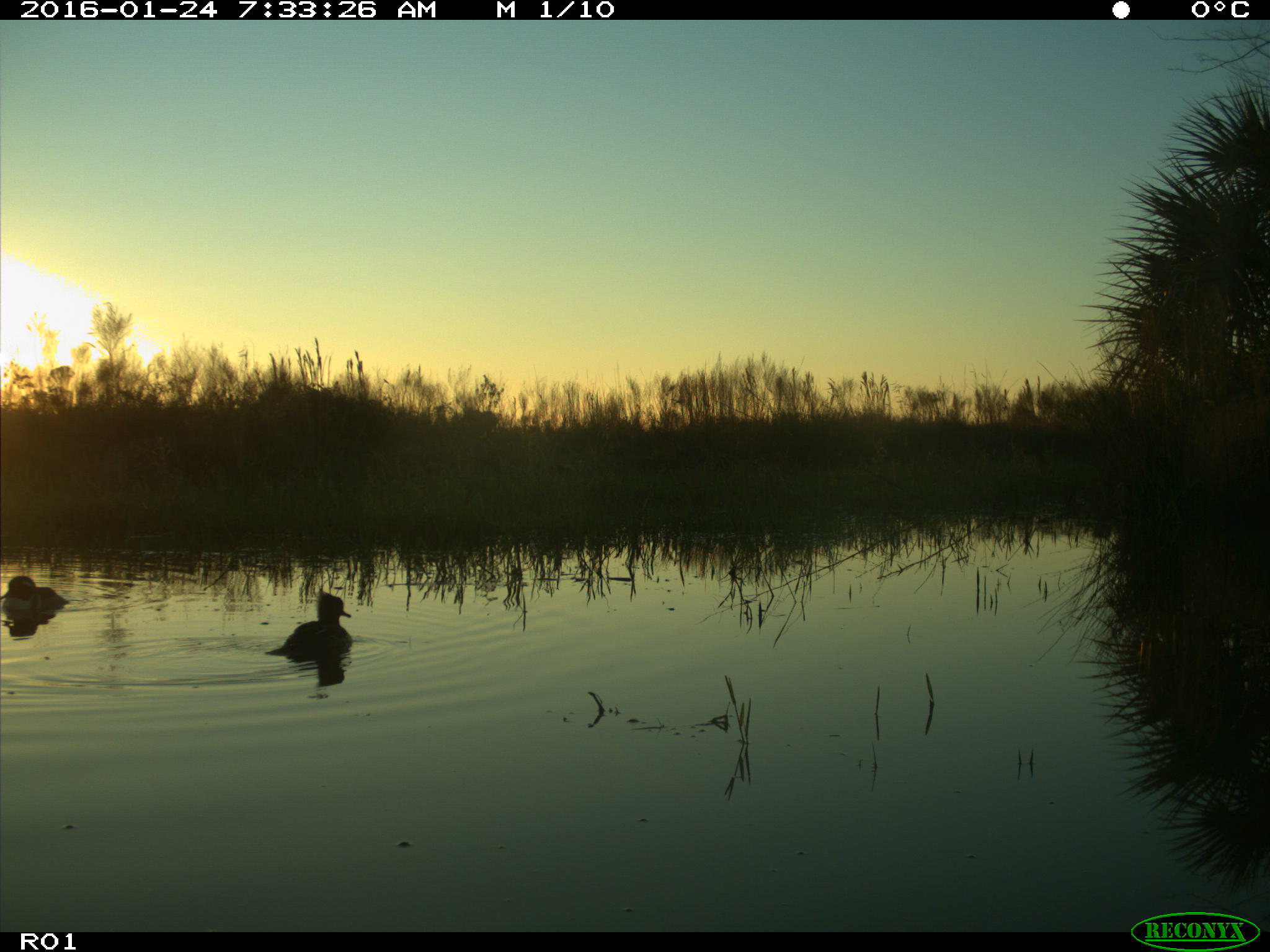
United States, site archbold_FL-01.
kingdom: Animalia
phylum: Chordata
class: Aves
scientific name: Aves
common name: birds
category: unidentified bird